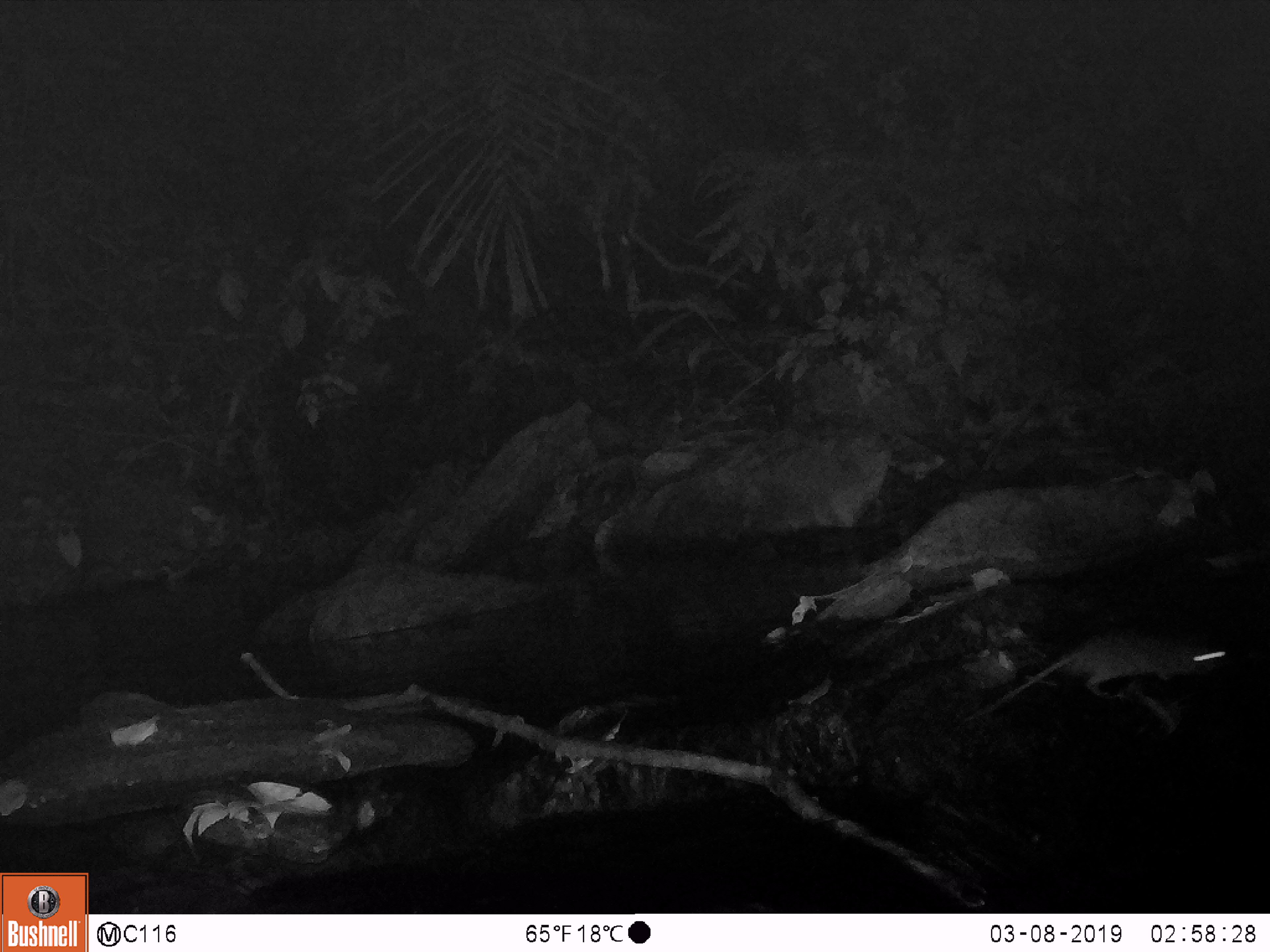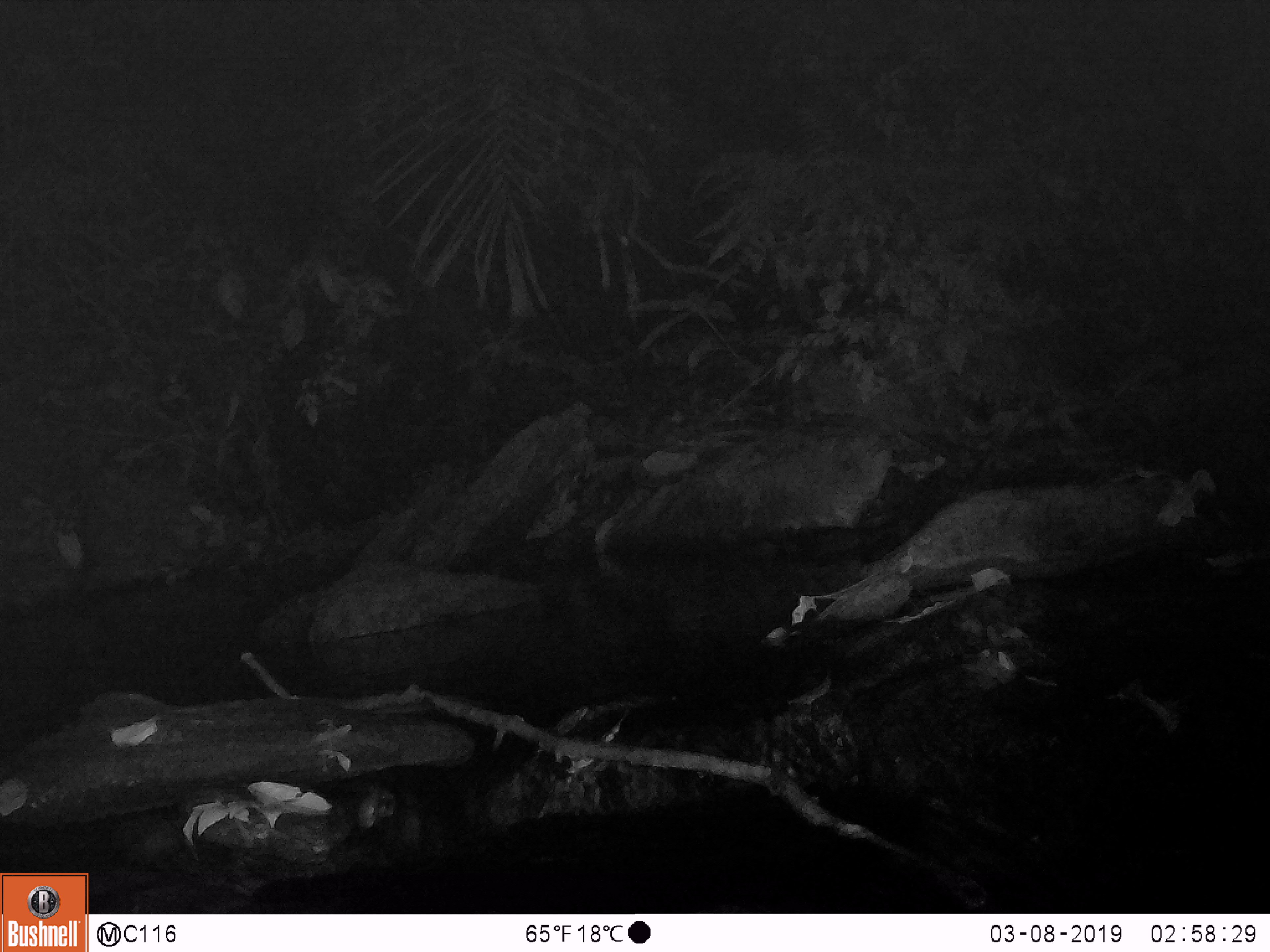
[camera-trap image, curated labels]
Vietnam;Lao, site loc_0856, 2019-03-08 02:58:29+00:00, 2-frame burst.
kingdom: Animalia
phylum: Chordata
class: Mammalia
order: Rodentia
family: Muridae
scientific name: Muridae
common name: old-world mice and rats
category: unidentified murid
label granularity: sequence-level